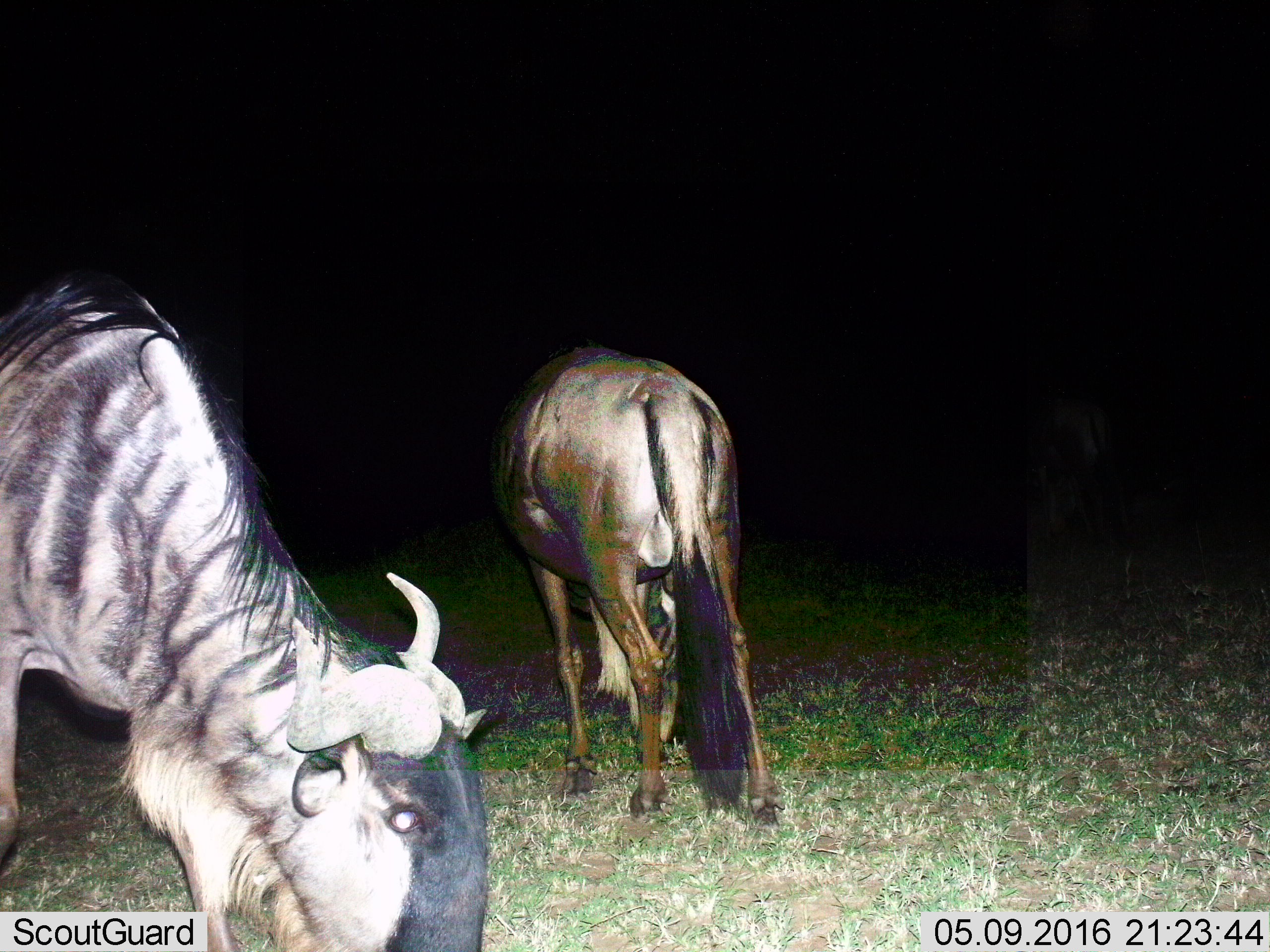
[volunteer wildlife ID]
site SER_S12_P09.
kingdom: Animalia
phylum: Chordata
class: Mammalia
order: Artiodactyla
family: Bovidae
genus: Connochaetes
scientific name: Connochaetes taurinus taurinus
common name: blue wildebeest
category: wildebeestblue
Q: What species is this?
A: Wildebeestblue (blue wildebeest) (Connochaetes taurinus taurinus).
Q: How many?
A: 2.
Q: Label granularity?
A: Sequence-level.